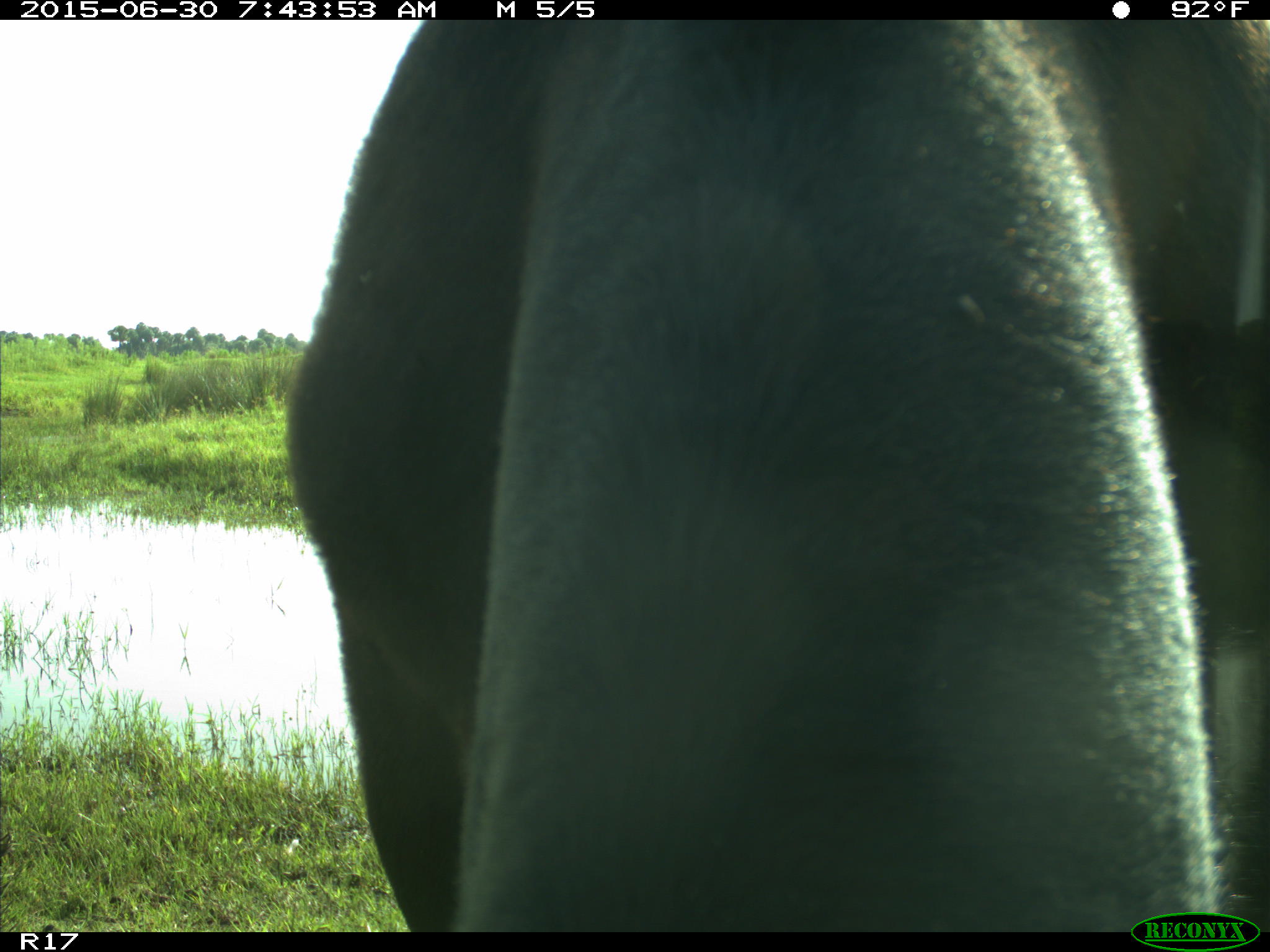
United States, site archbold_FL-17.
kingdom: Animalia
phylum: Chordata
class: Mammalia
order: Artiodactyla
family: Bovidae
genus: Bos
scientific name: Bos taurus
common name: domestic cow